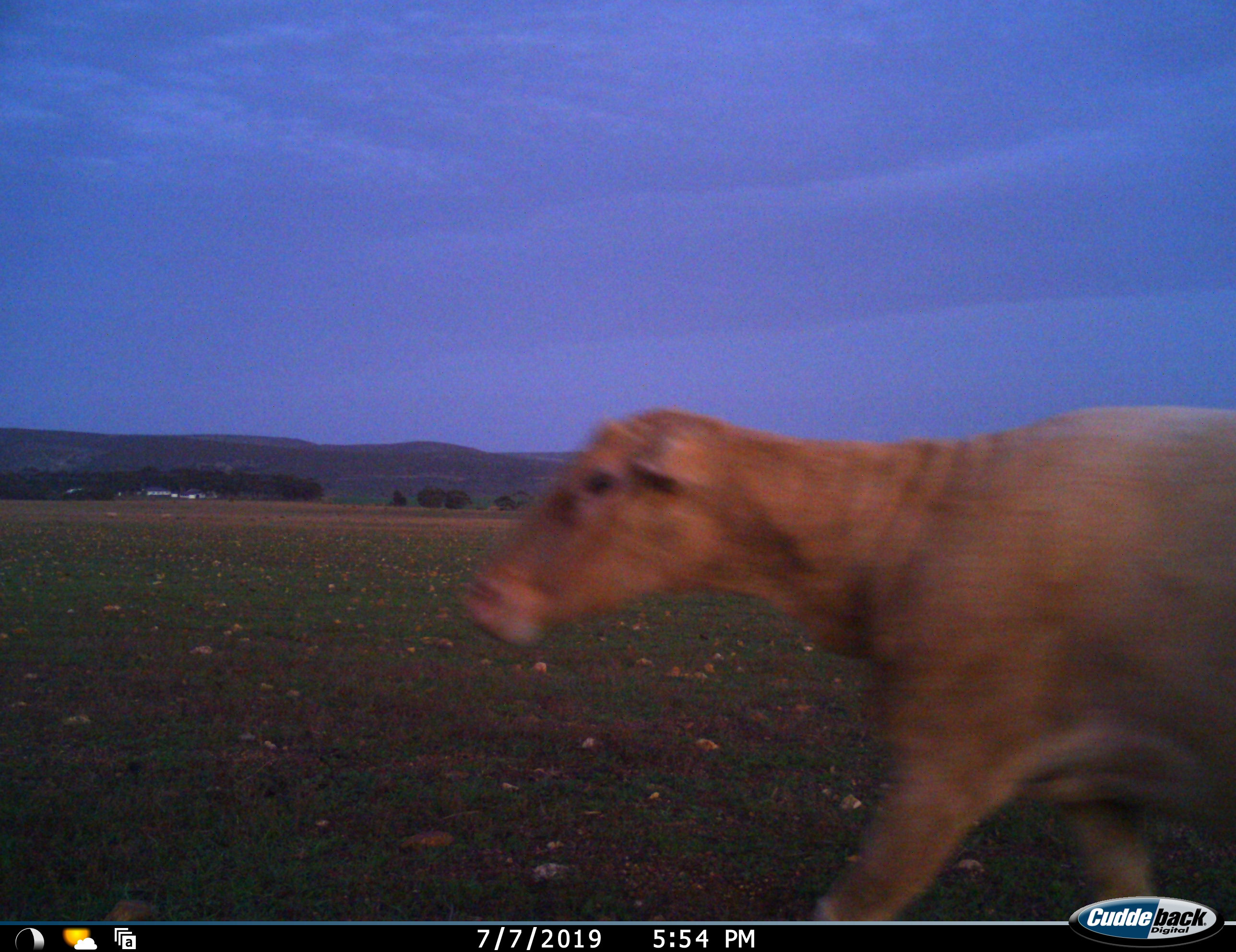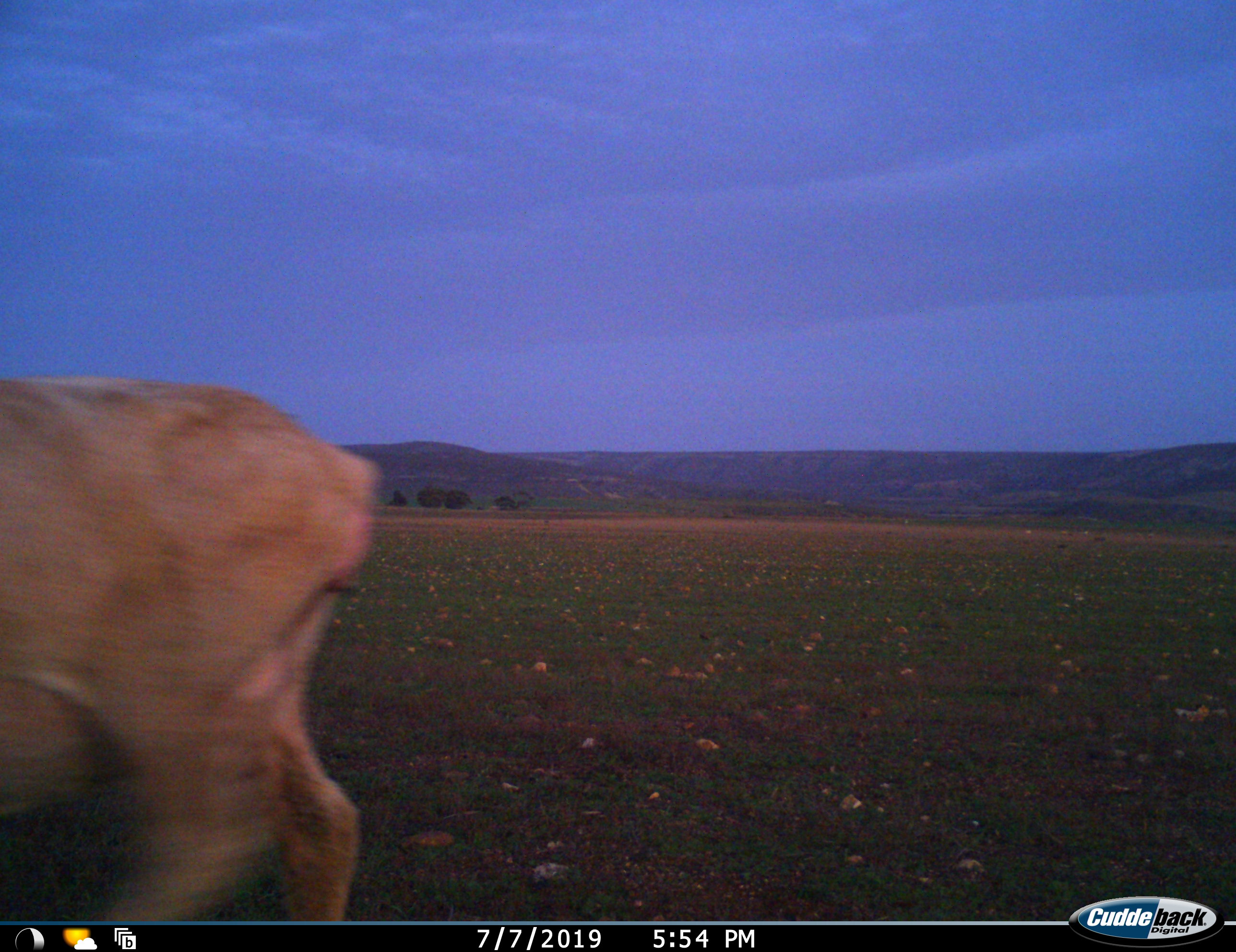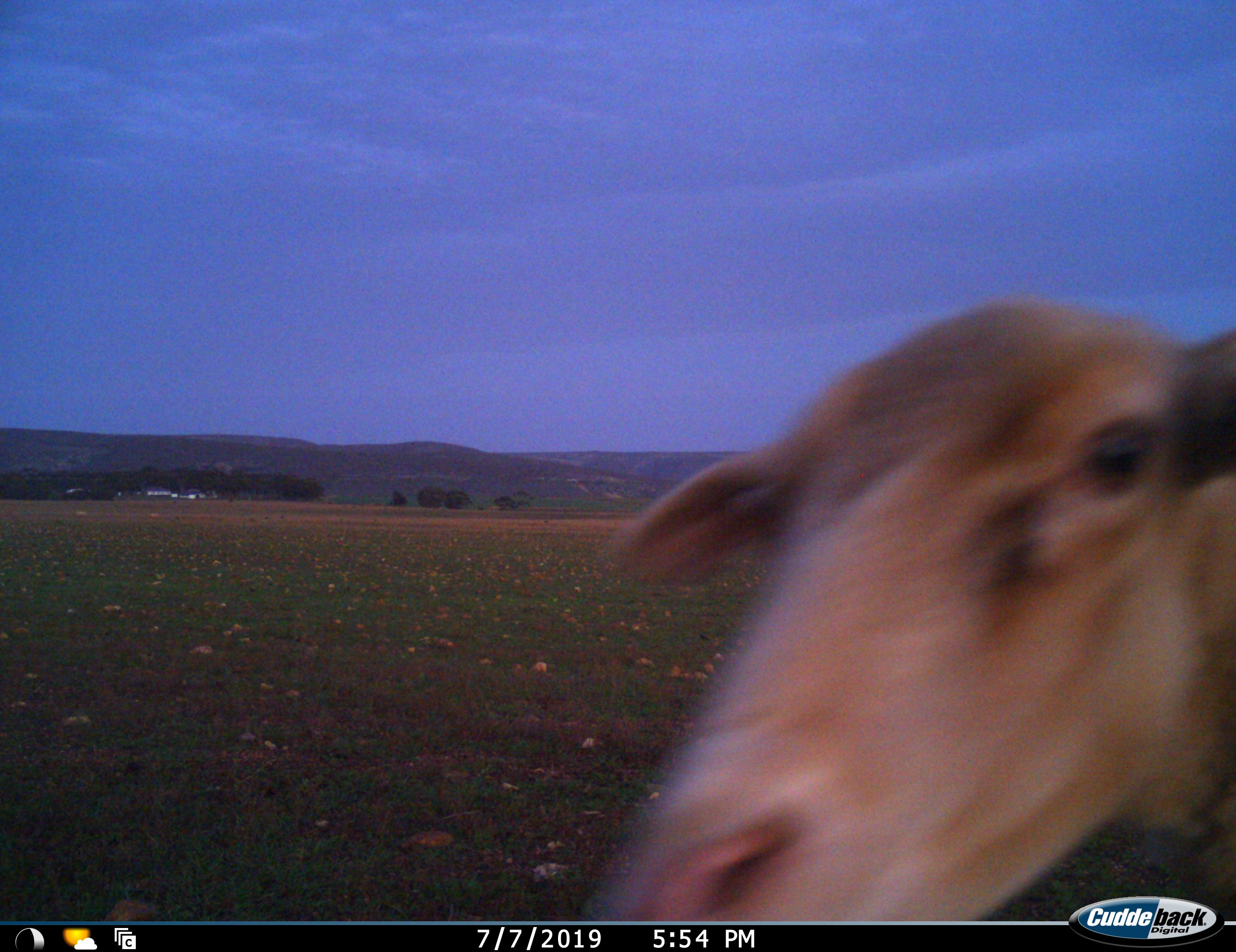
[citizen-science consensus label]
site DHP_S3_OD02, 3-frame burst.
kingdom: Animalia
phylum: Chordata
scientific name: Vertebrata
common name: domestic animal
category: domesticanimal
Domesticanimal (domestic animal) (Vertebrata), count 1. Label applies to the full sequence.